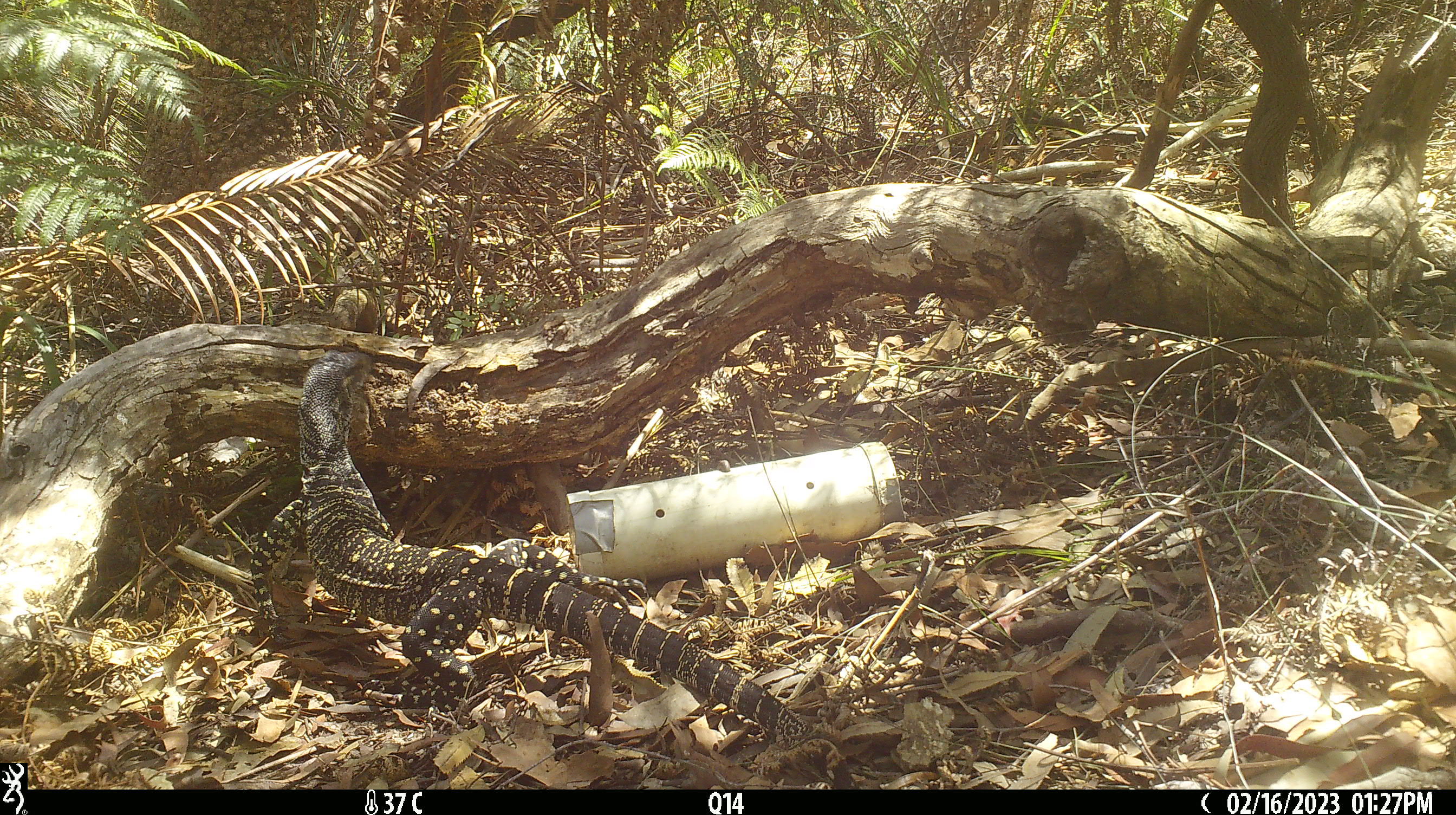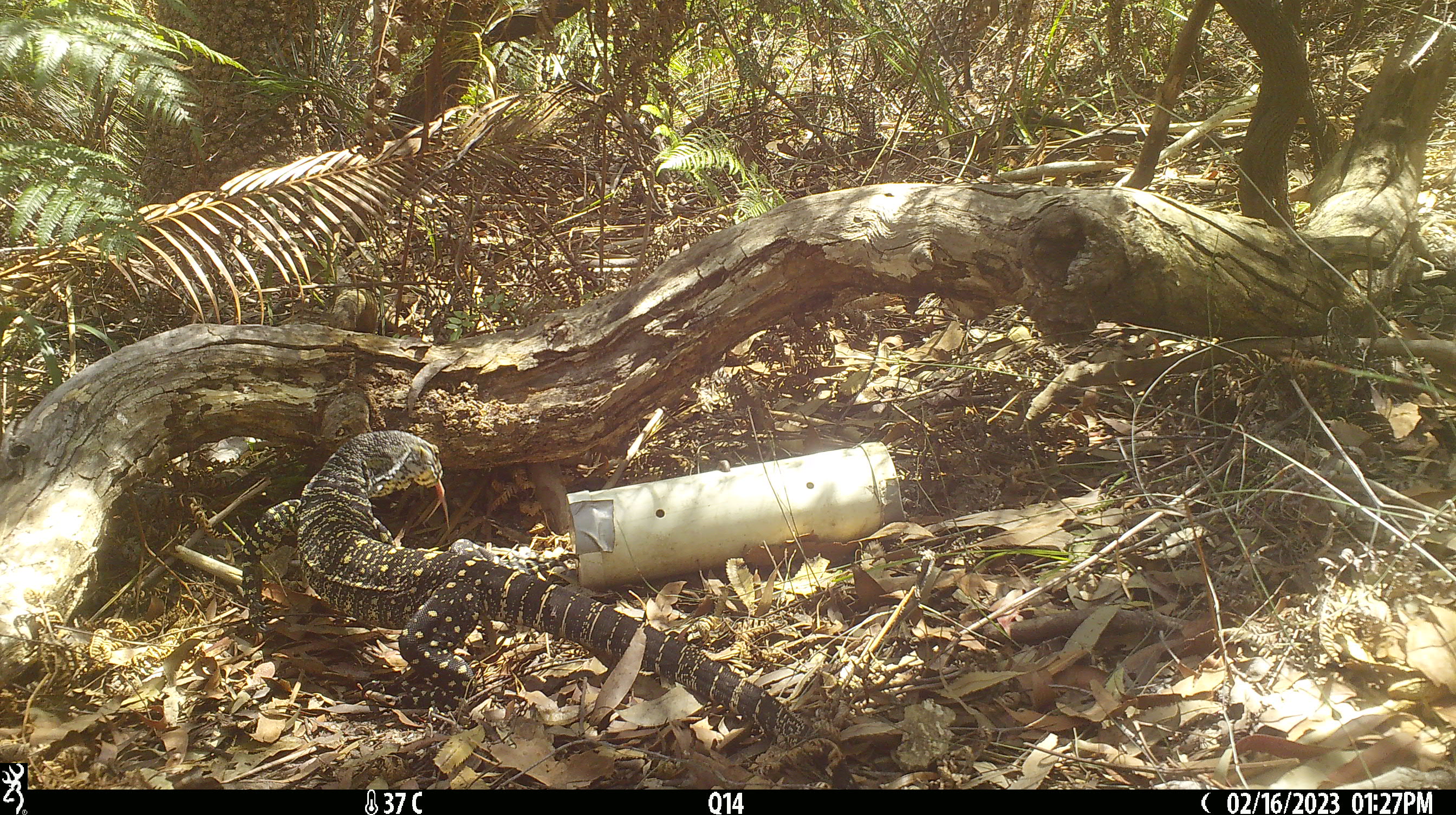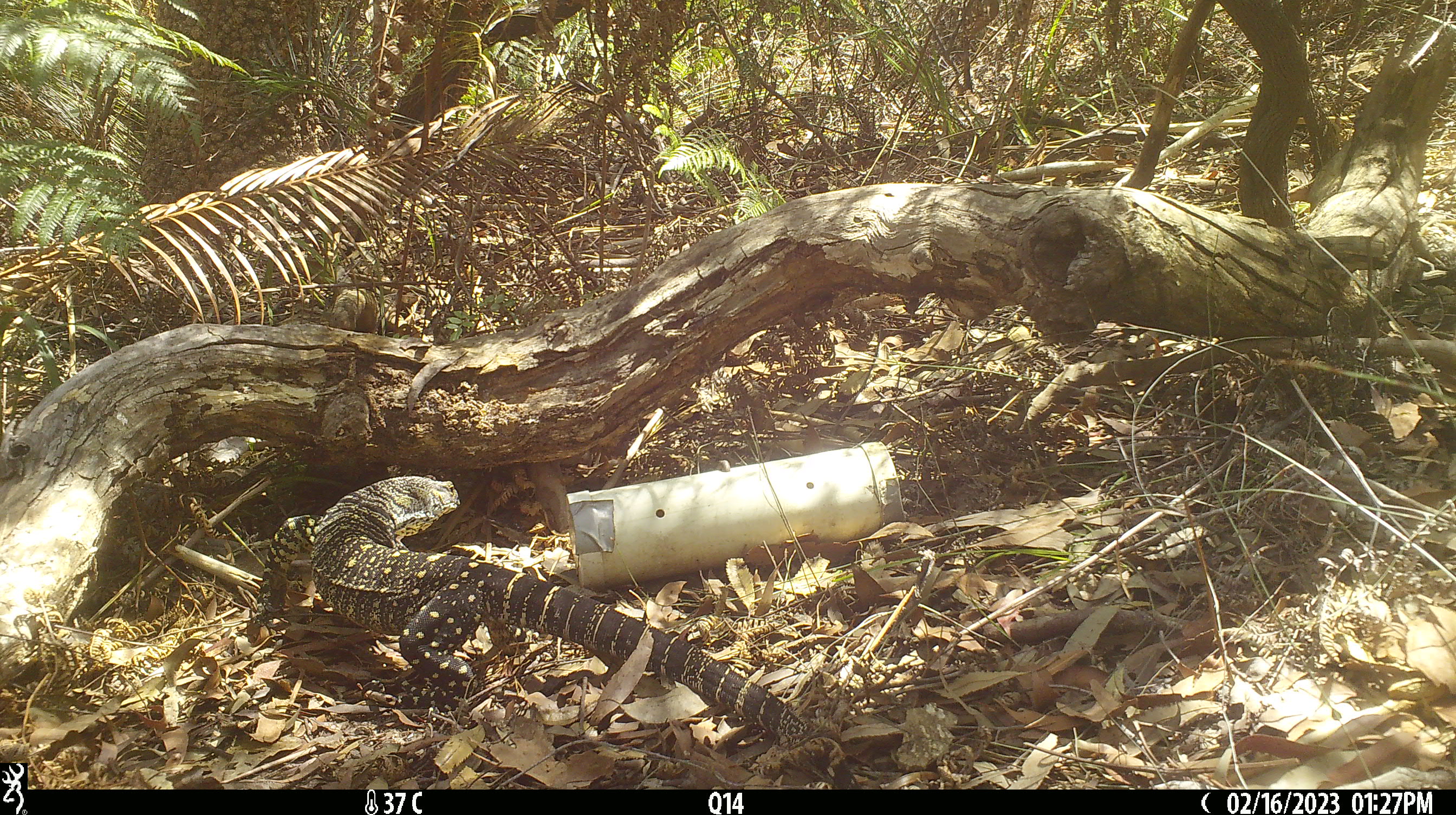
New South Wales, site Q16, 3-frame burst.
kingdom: Animalia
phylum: Chordata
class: Reptilia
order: Squamata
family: Varanidae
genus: Varanus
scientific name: Varanus varius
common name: lace monitor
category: goanna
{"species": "goanna (lace monitor) (Varanus varius)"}